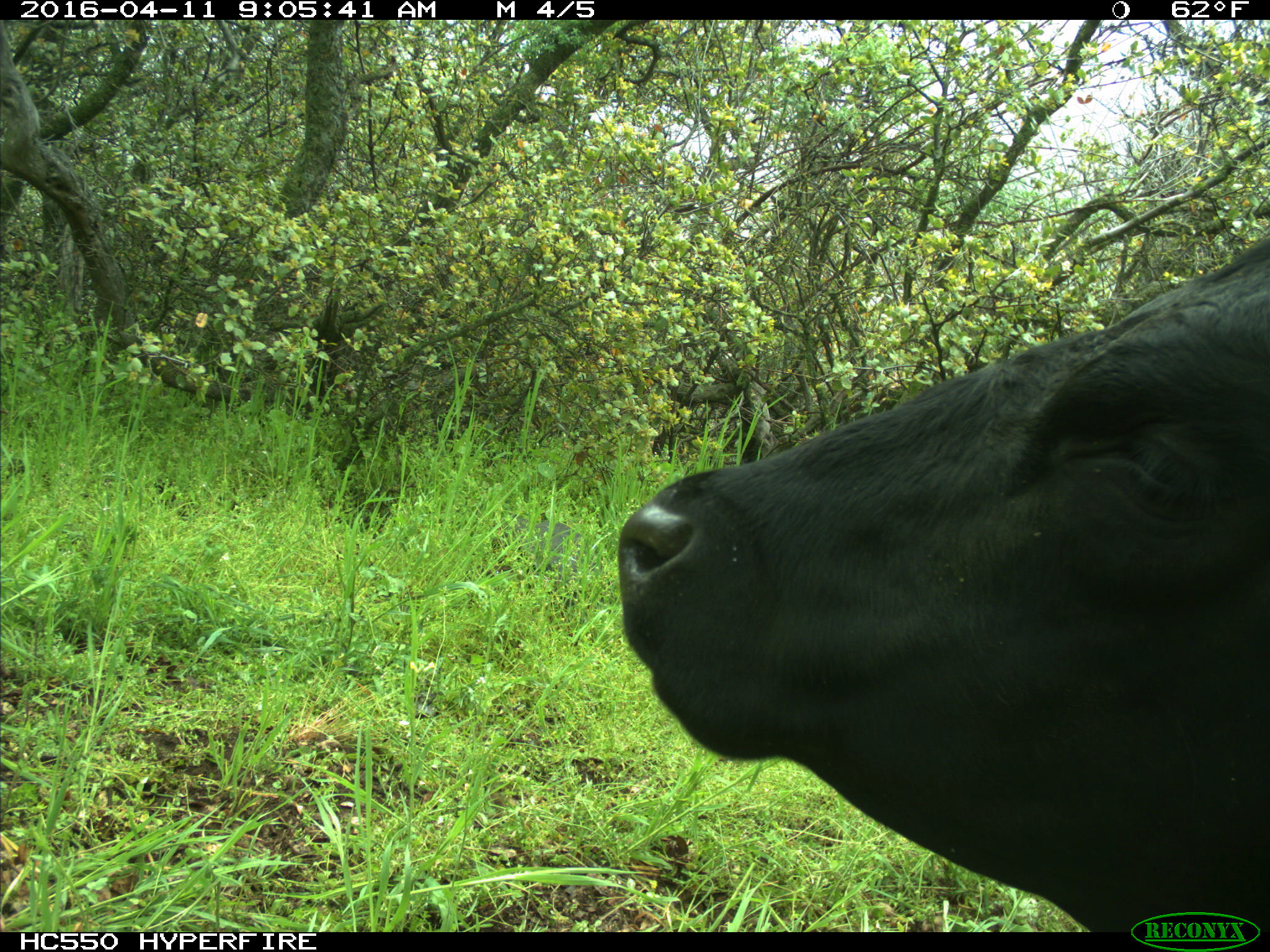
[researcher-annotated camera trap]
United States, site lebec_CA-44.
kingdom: Animalia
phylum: Chordata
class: Mammalia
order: Artiodactyla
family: Bovidae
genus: Bos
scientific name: Bos taurus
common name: domestic cow